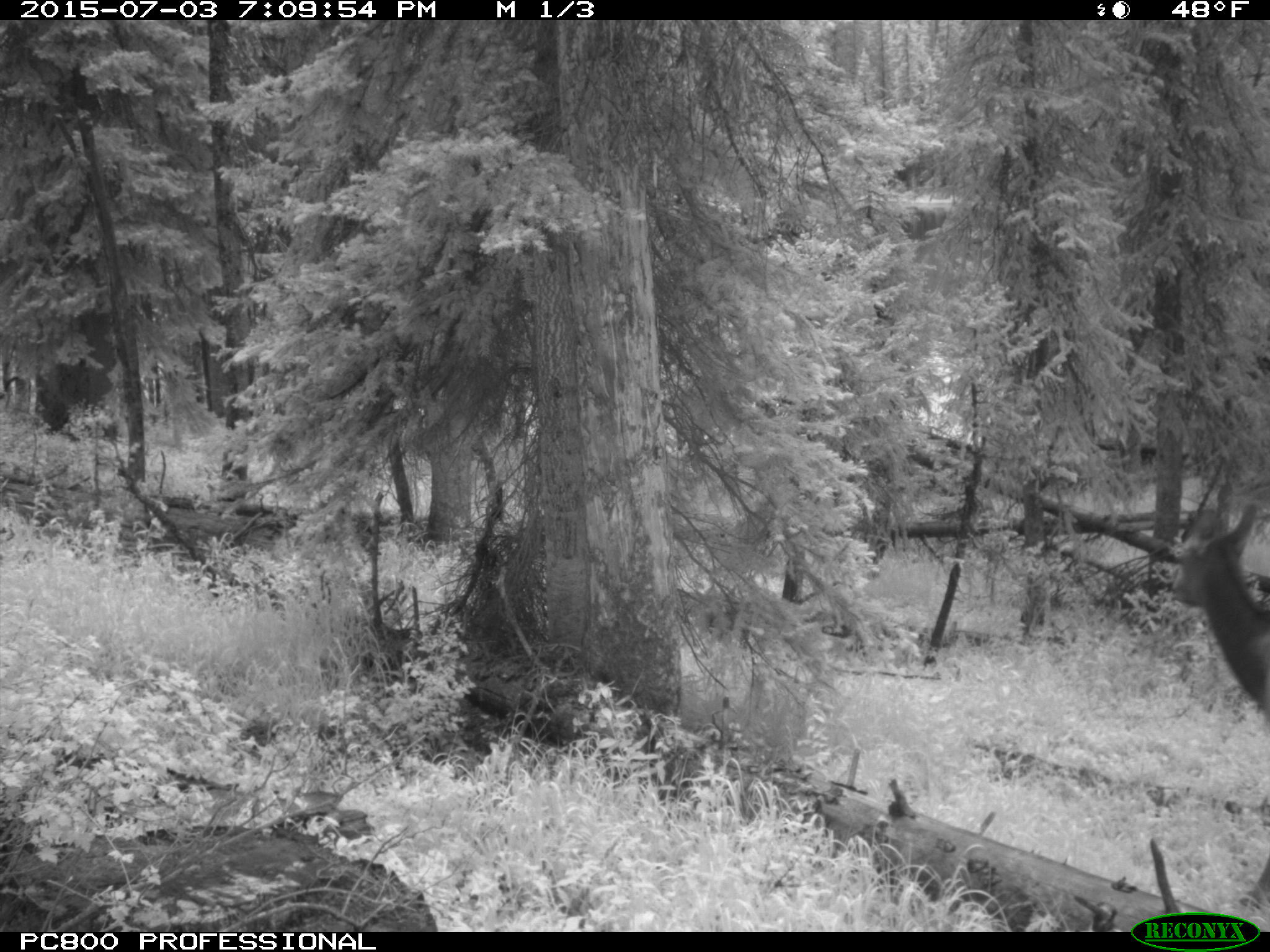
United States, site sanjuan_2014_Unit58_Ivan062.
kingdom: Animalia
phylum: Chordata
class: Mammalia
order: Artiodactyla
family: Cervidae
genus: Cervus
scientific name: Cervus elaphus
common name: red deer